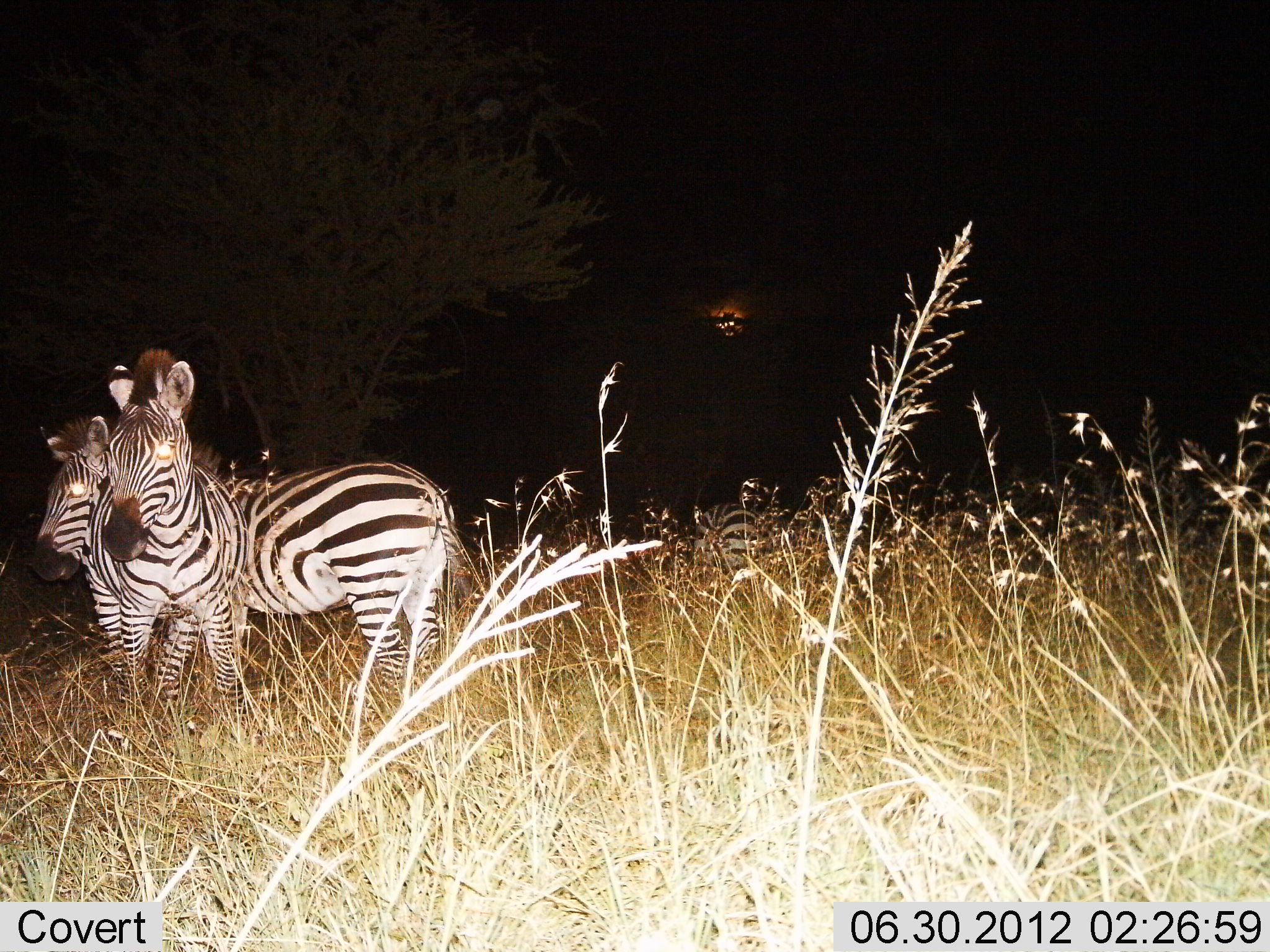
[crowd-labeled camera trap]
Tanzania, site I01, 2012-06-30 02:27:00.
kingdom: Animalia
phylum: Chordata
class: Mammalia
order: Perissodactyla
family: Equidae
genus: Equus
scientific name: Equus quagga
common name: plains zebra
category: zebra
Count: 2.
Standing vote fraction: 100%.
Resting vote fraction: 0%.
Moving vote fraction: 0%.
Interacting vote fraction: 0%.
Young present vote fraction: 0%.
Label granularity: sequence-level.